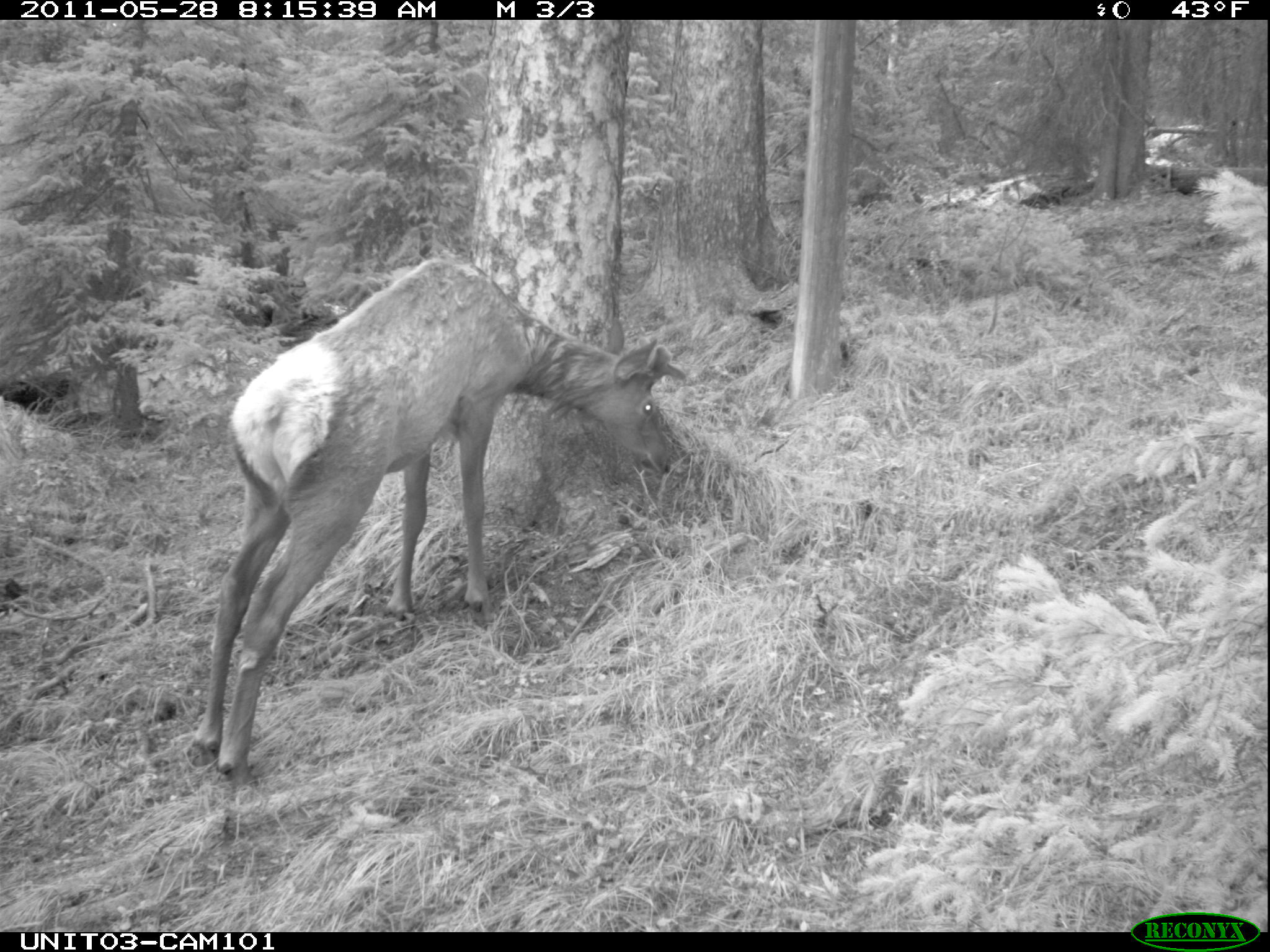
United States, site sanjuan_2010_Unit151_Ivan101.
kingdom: Animalia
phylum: Chordata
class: Mammalia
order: Artiodactyla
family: Cervidae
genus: Cervus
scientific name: Cervus elaphus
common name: red deer